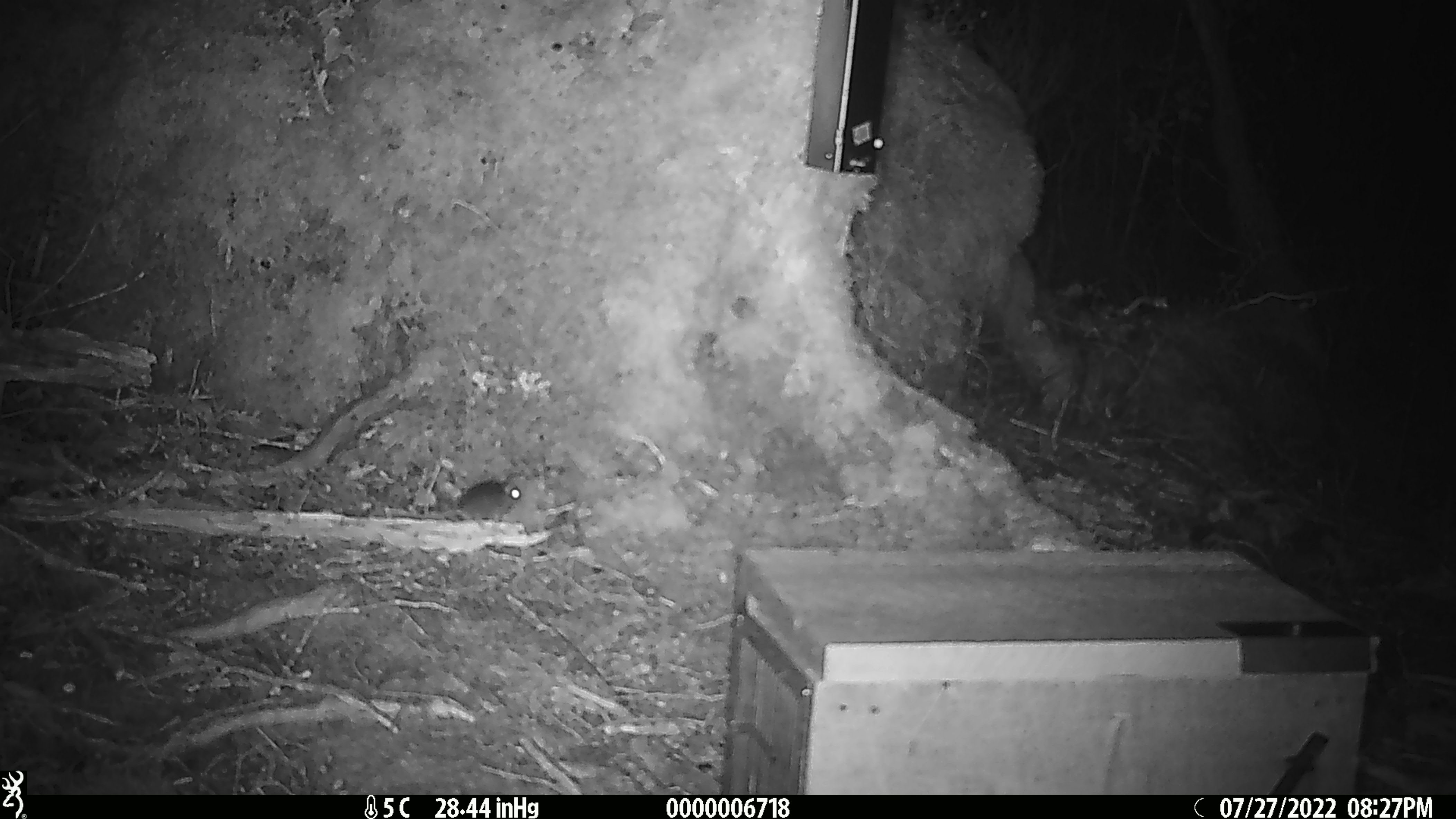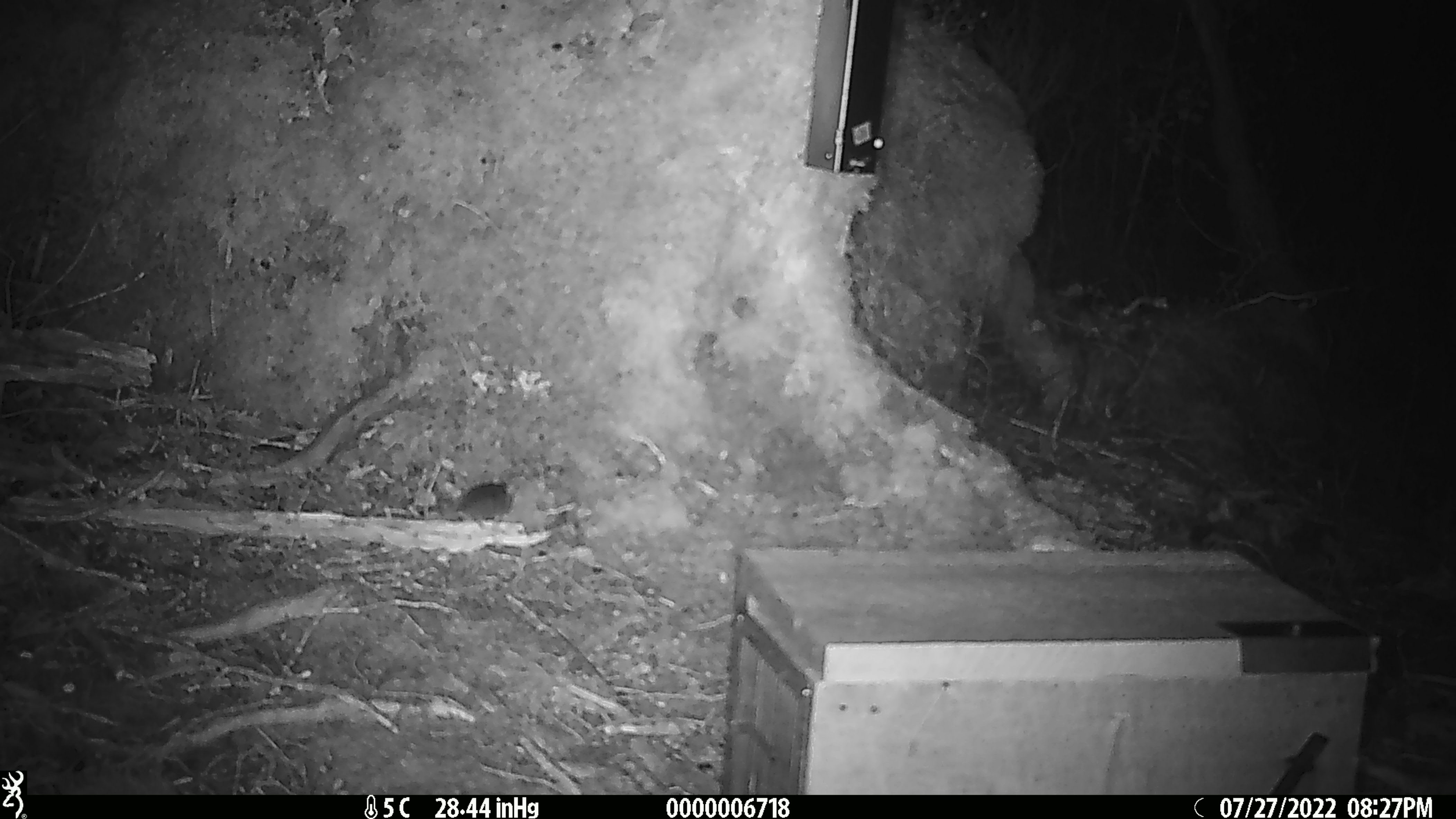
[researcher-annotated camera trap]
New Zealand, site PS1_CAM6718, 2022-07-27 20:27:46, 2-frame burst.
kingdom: Animalia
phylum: Chordata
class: Mammalia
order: Rodentia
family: Muridae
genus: Mus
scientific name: Mus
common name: mouse